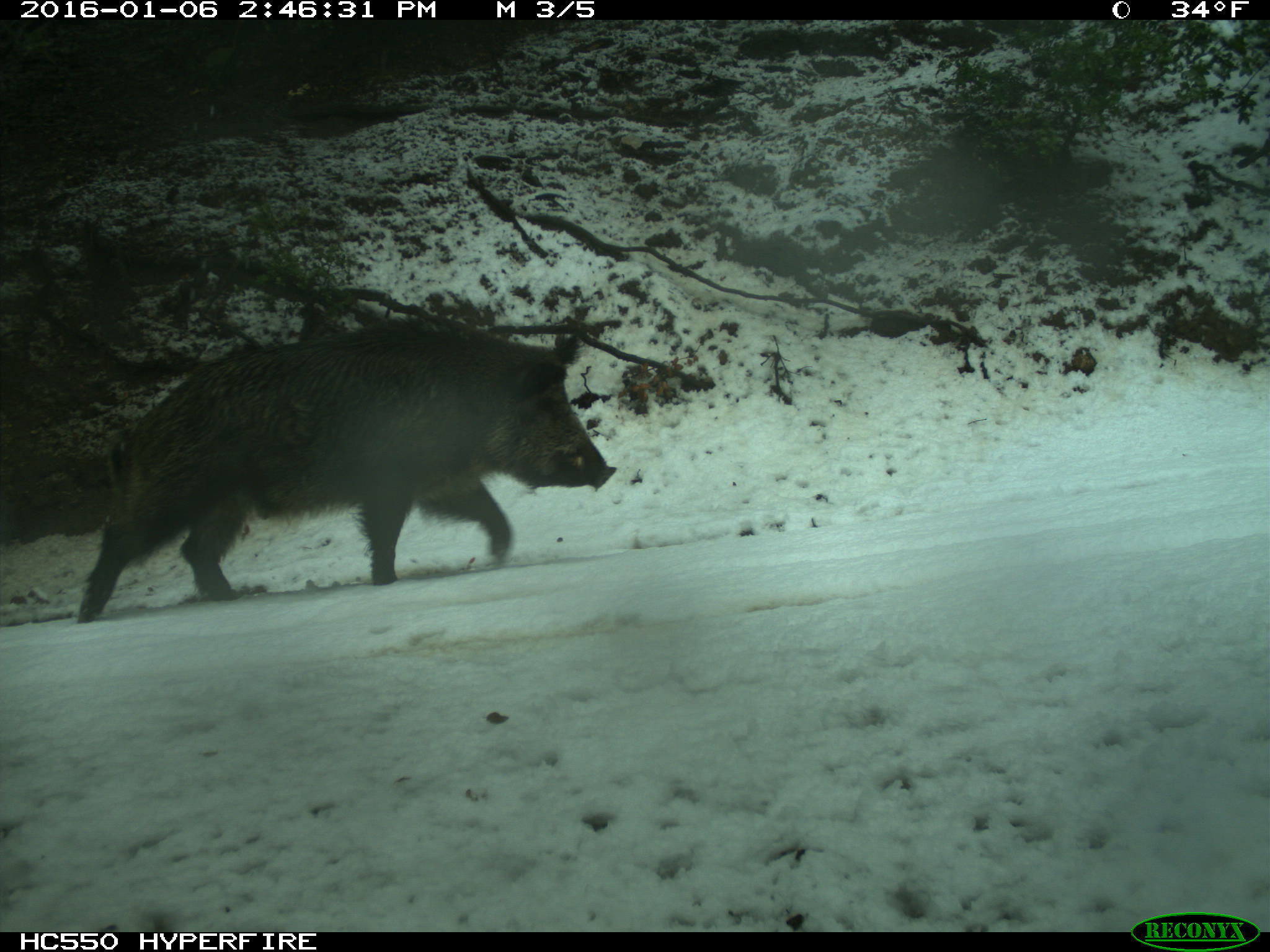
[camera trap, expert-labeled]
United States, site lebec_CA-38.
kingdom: Animalia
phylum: Chordata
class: Mammalia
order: Artiodactyla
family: Suidae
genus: Sus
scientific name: Sus scrofa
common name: wild boar